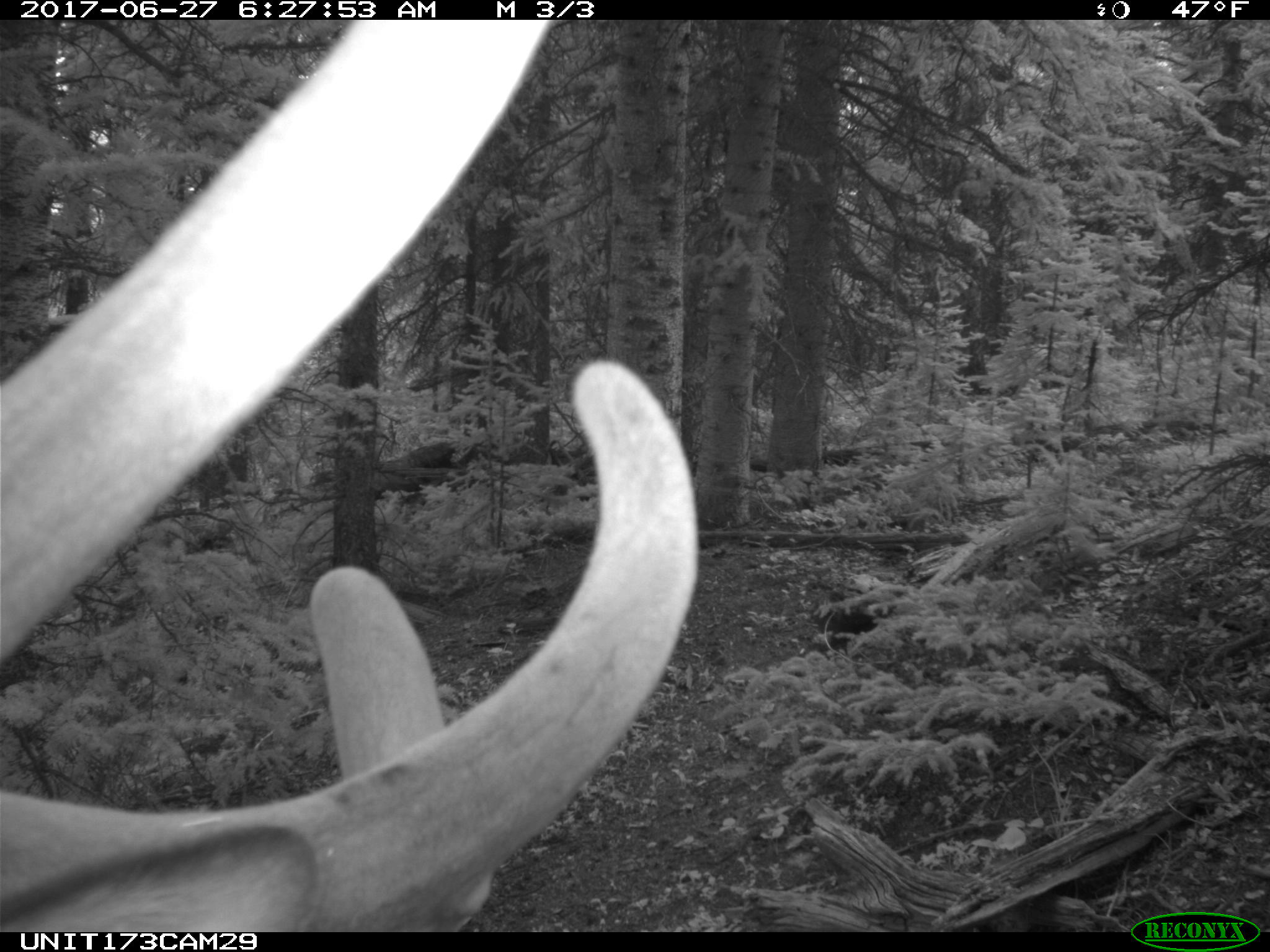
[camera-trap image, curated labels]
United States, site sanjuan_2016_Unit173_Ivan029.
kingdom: Animalia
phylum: Chordata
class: Mammalia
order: Artiodactyla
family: Cervidae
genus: Cervus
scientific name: Cervus elaphus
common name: red deer